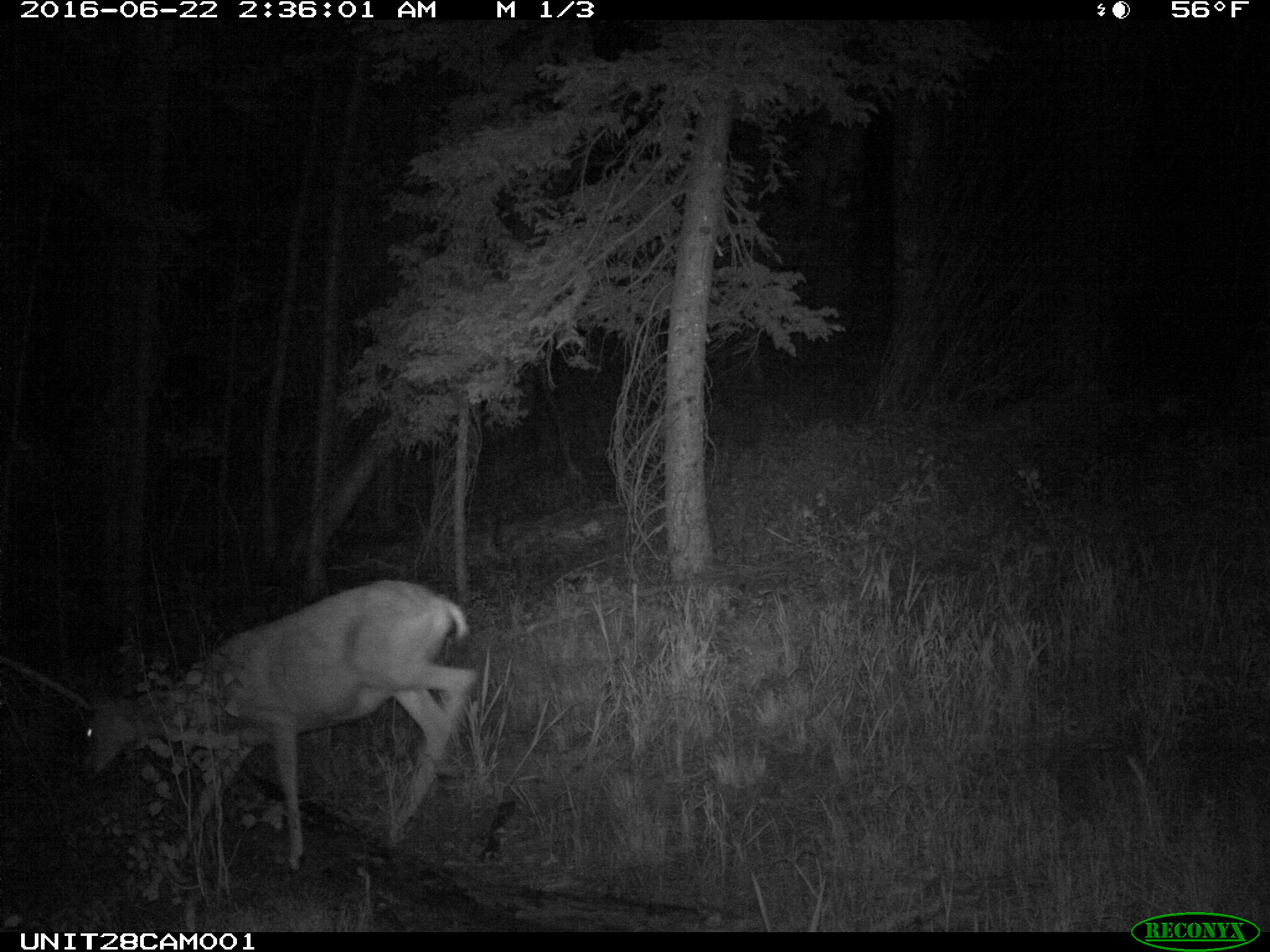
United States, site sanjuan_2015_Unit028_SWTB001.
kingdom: Animalia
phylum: Chordata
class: Mammalia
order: Artiodactyla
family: Cervidae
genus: Odocoileus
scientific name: Odocoileus hemionus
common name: mule deer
Odocoileus hemionus (mule deer).